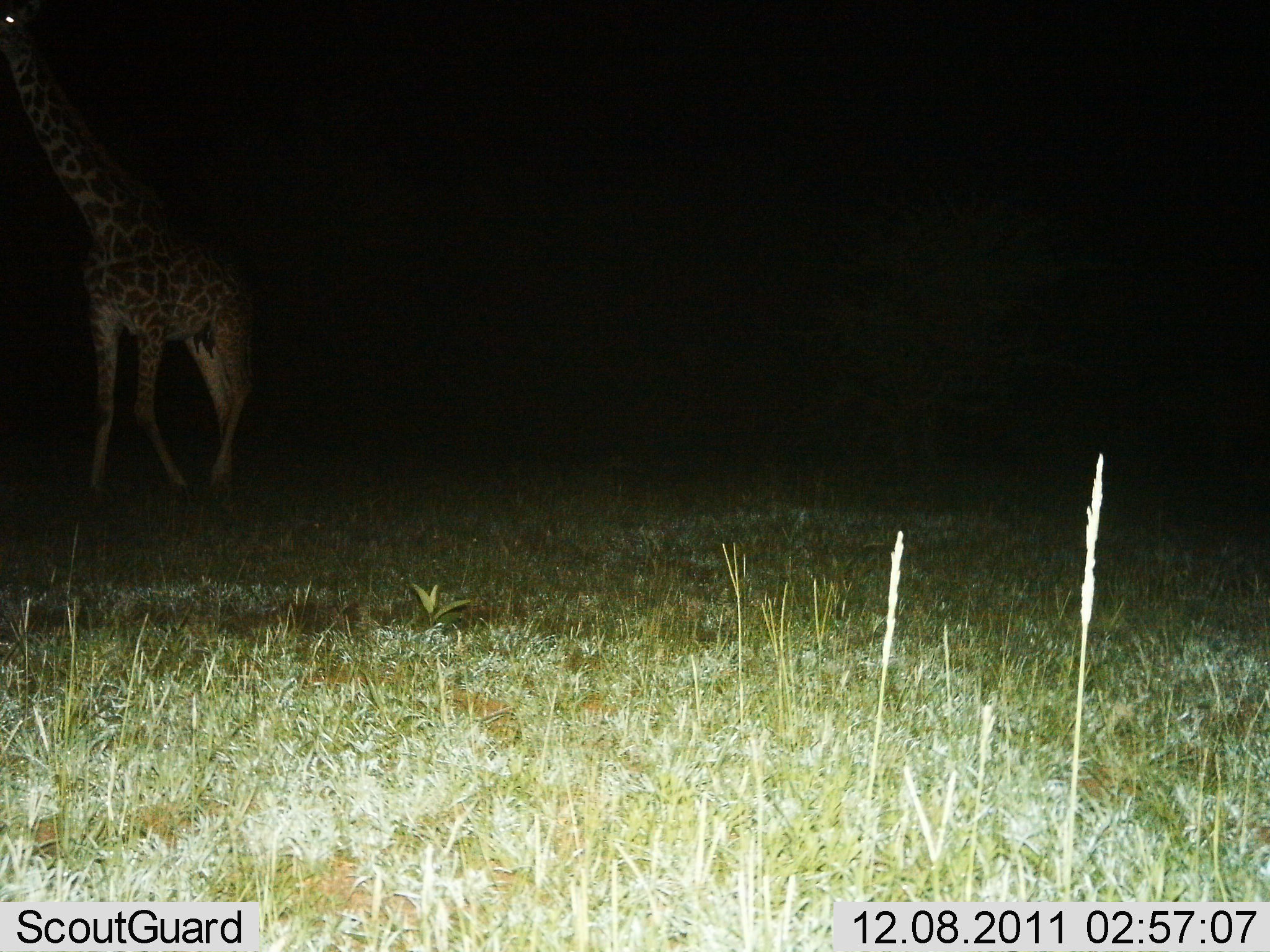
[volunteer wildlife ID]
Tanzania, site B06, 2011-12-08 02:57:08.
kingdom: Animalia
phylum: Chordata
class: Mammalia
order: Artiodactyla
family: Giraffidae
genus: Giraffa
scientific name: Giraffa camelopardalis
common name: giraffe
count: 1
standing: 50%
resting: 0%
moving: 50%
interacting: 0%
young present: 0%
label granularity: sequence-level